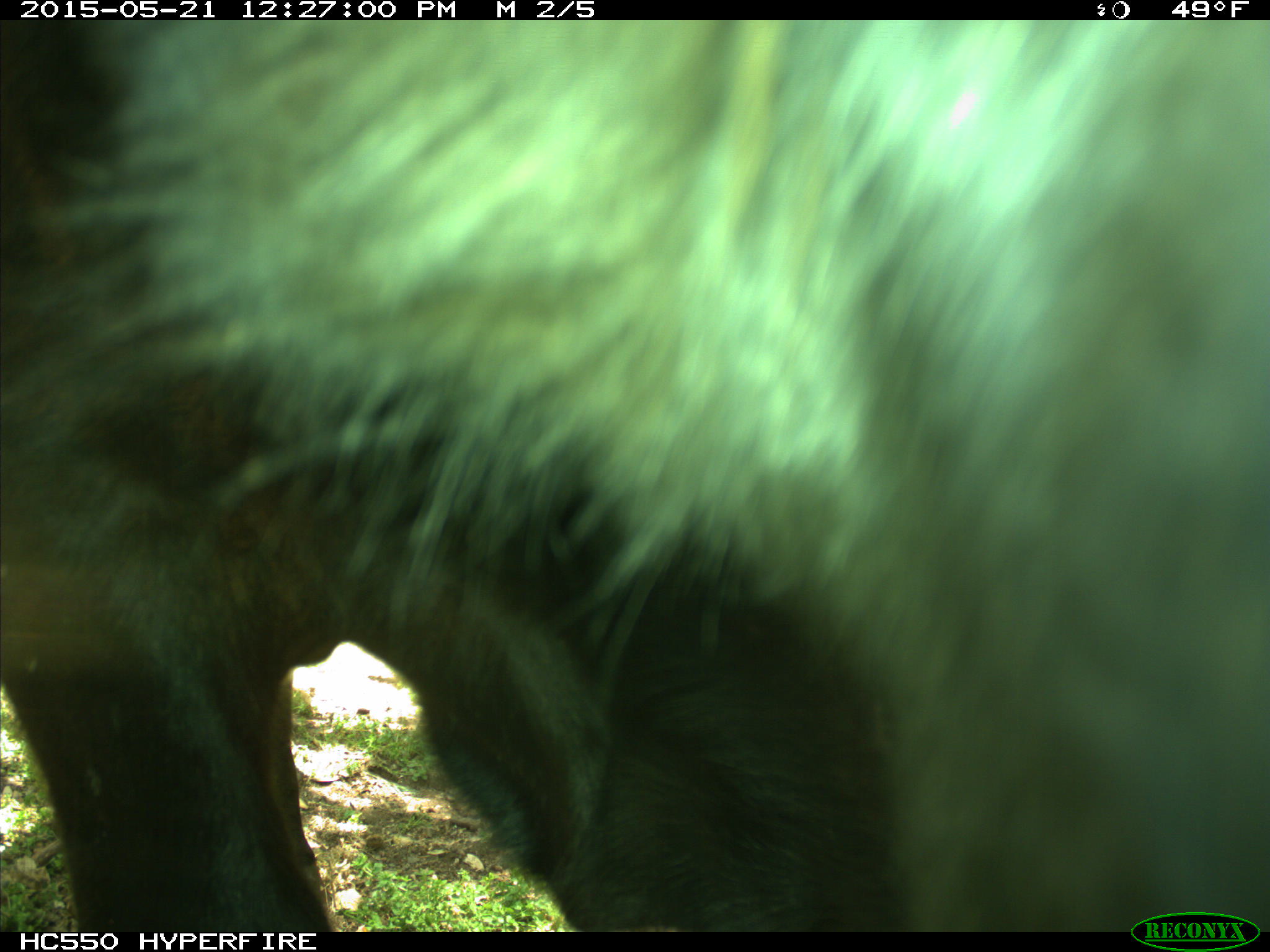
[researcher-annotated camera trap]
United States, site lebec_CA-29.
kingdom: Animalia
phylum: Chordata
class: Mammalia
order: Artiodactyla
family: Bovidae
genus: Bos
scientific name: Bos taurus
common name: domestic cow